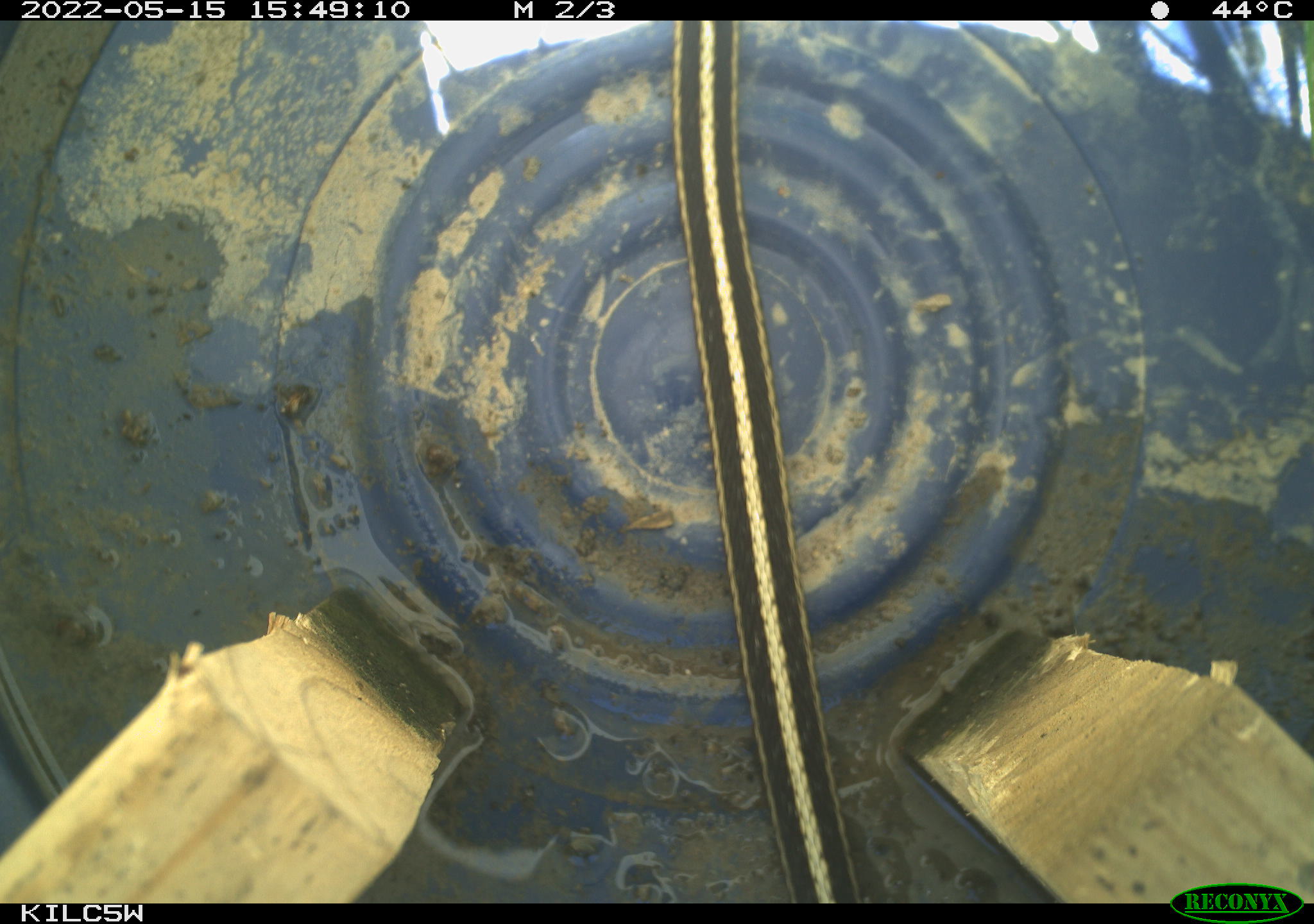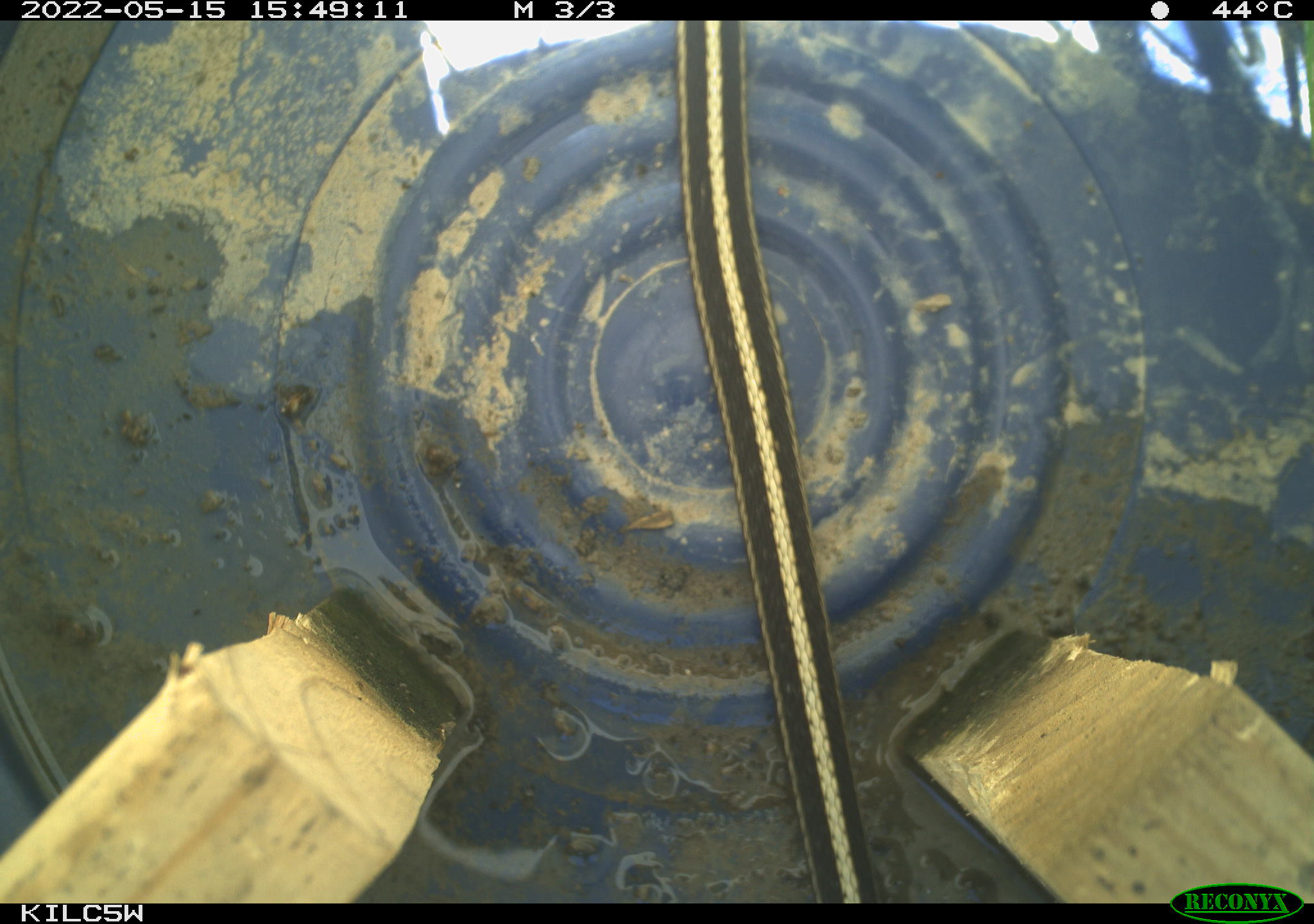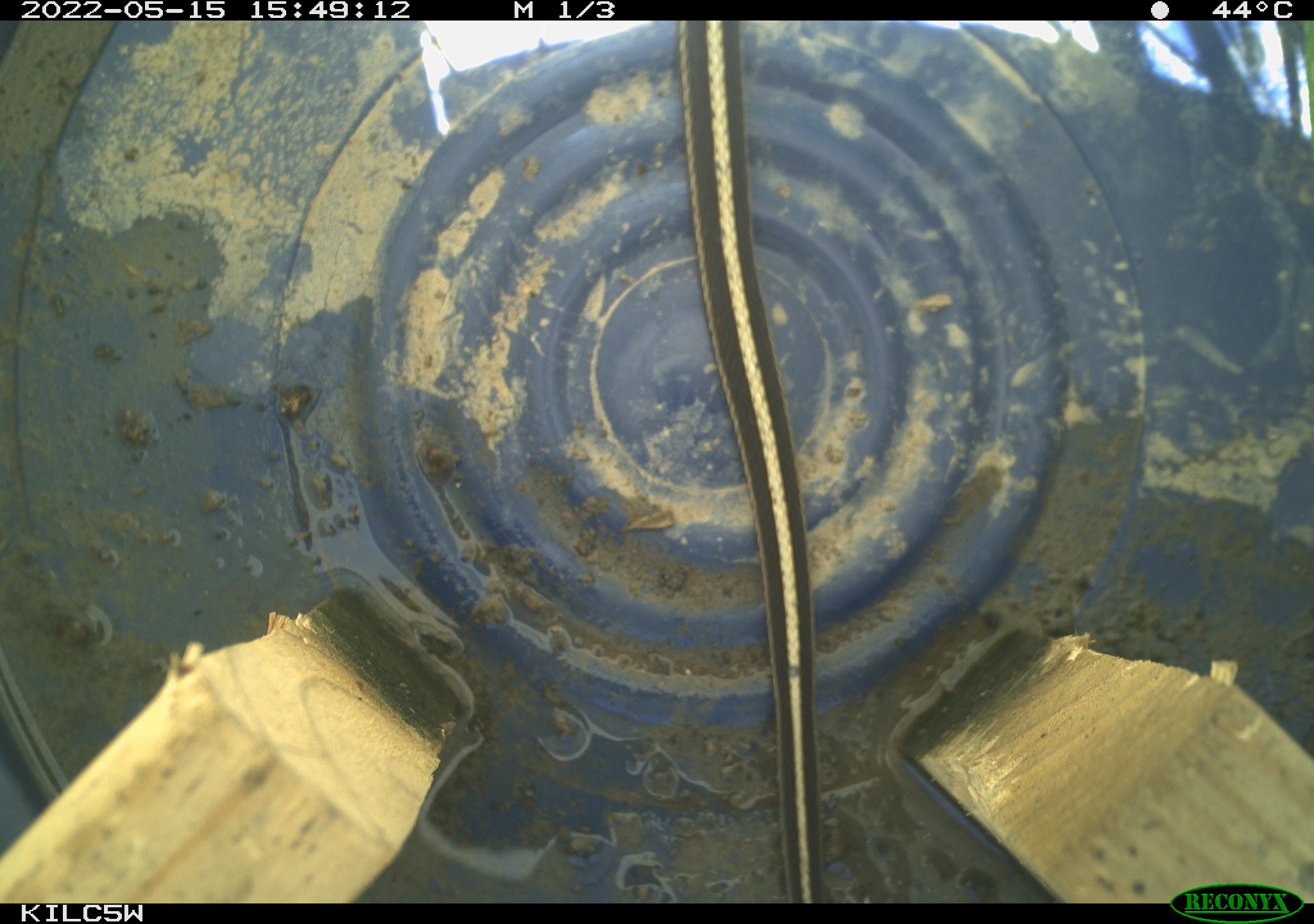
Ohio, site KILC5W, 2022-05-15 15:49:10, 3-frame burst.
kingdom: Animalia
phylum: Chordata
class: Reptilia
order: Squamata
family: Colubridae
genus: Thamnophis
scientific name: Thamnophis sirtalis sirtalis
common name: eastern gartersnake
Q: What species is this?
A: Eastern gartersnake (Thamnophis sirtalis sirtalis).